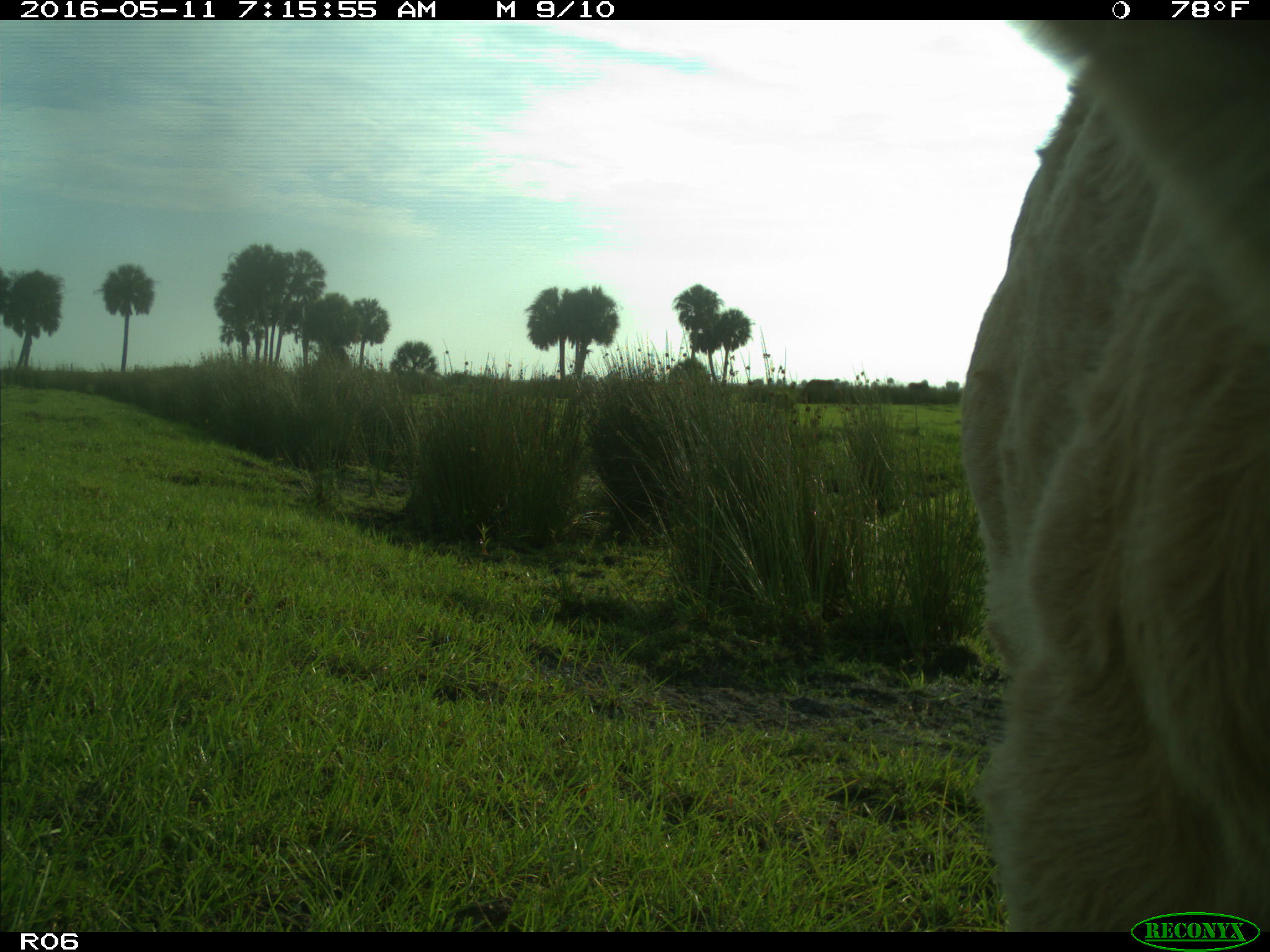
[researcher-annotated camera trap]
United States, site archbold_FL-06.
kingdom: Animalia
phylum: Chordata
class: Mammalia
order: Artiodactyla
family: Bovidae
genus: Bos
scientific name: Bos taurus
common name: domestic cow